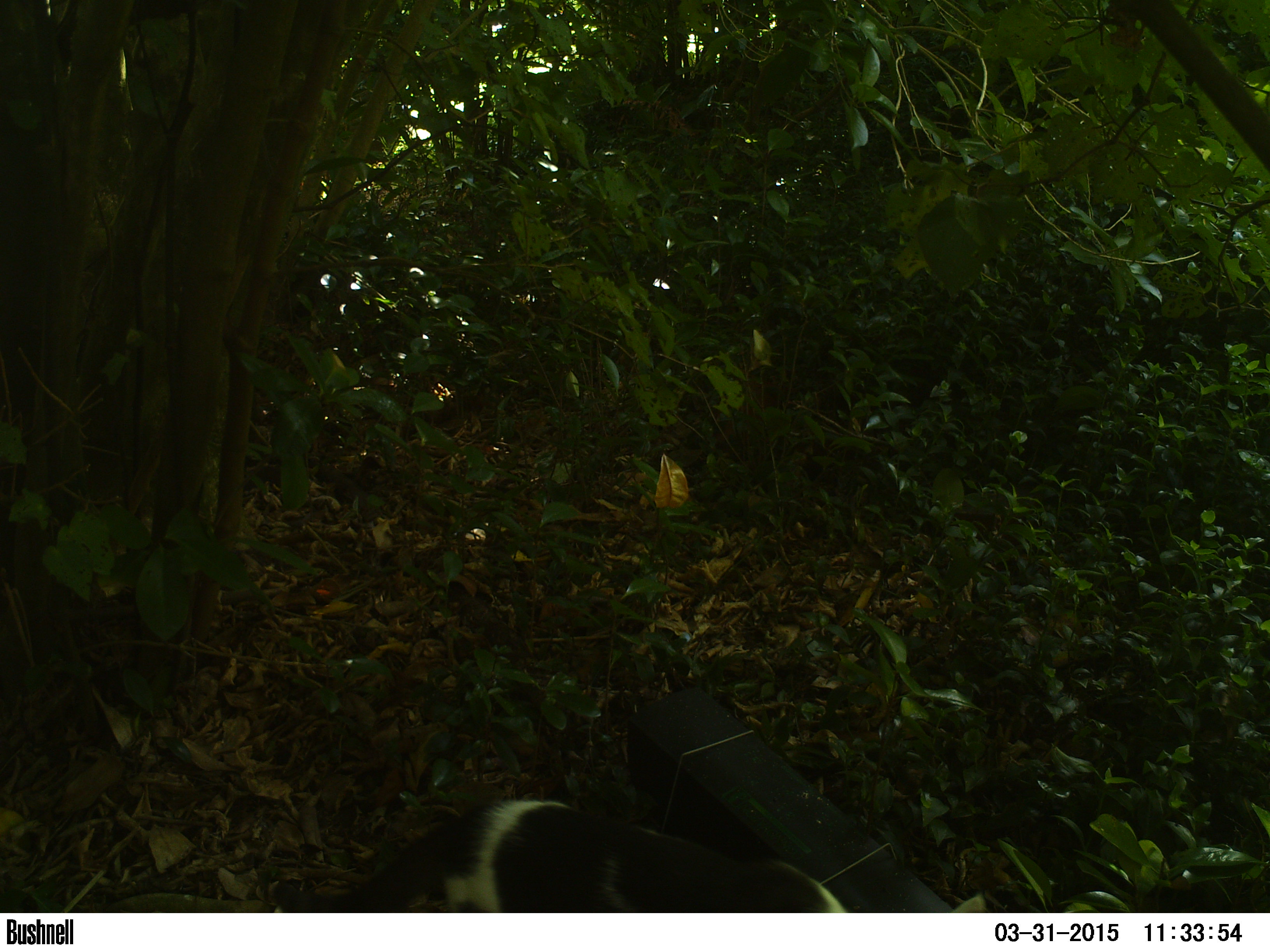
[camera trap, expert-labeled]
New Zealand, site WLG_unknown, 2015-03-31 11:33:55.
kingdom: Animalia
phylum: Chordata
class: Mammalia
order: Carnivora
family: Felidae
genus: Felis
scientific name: Felis catus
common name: domestic cat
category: cat